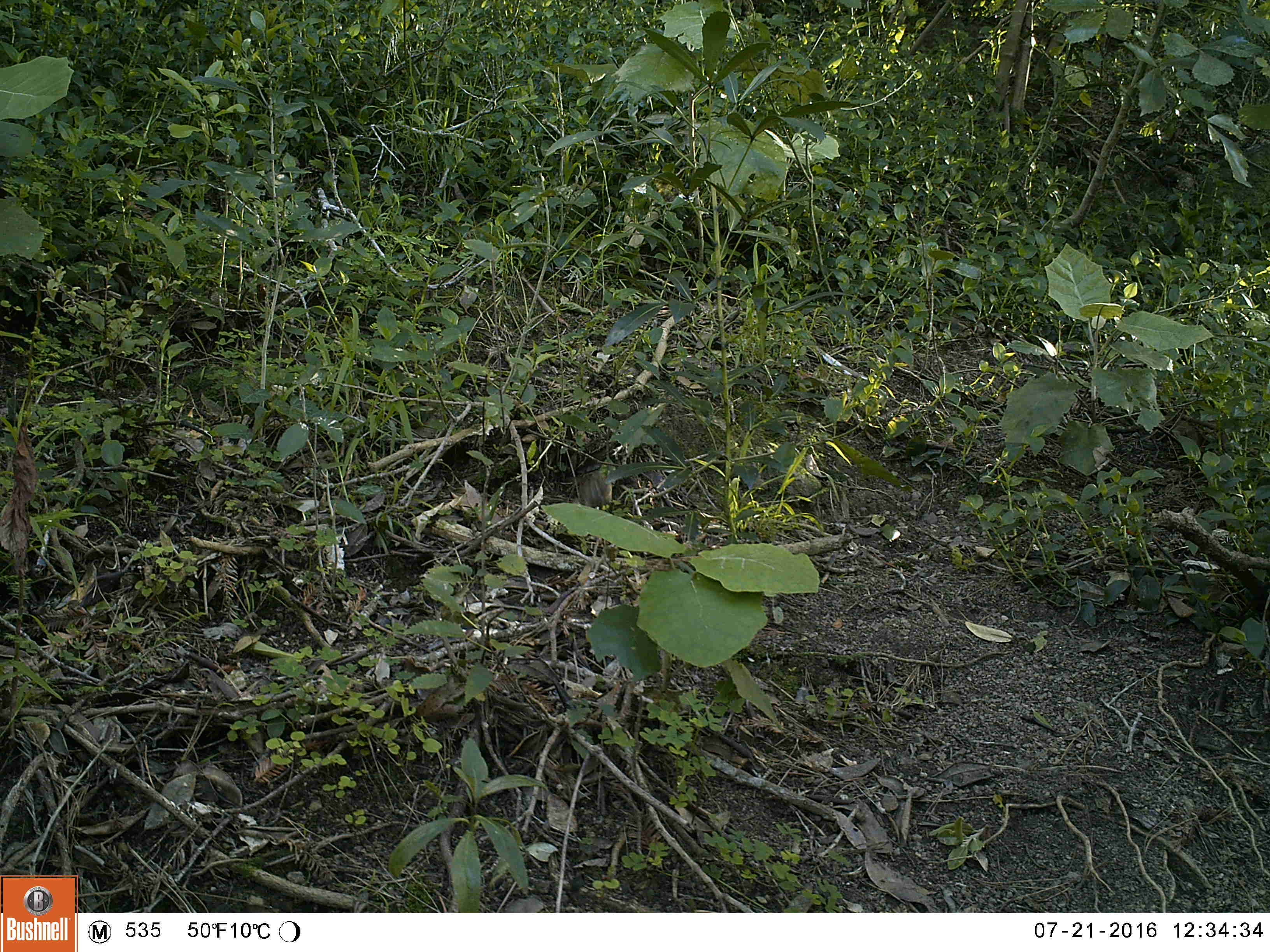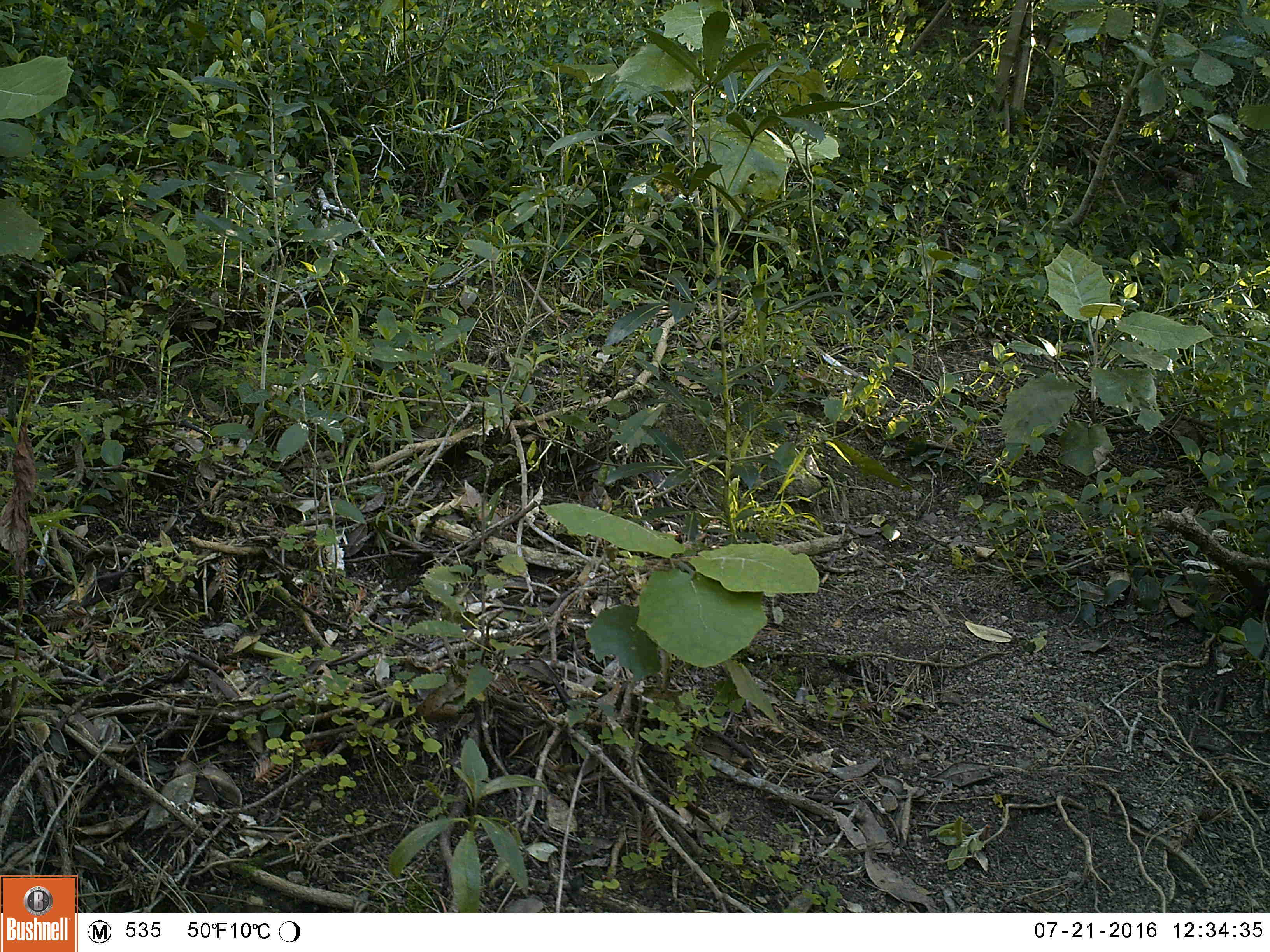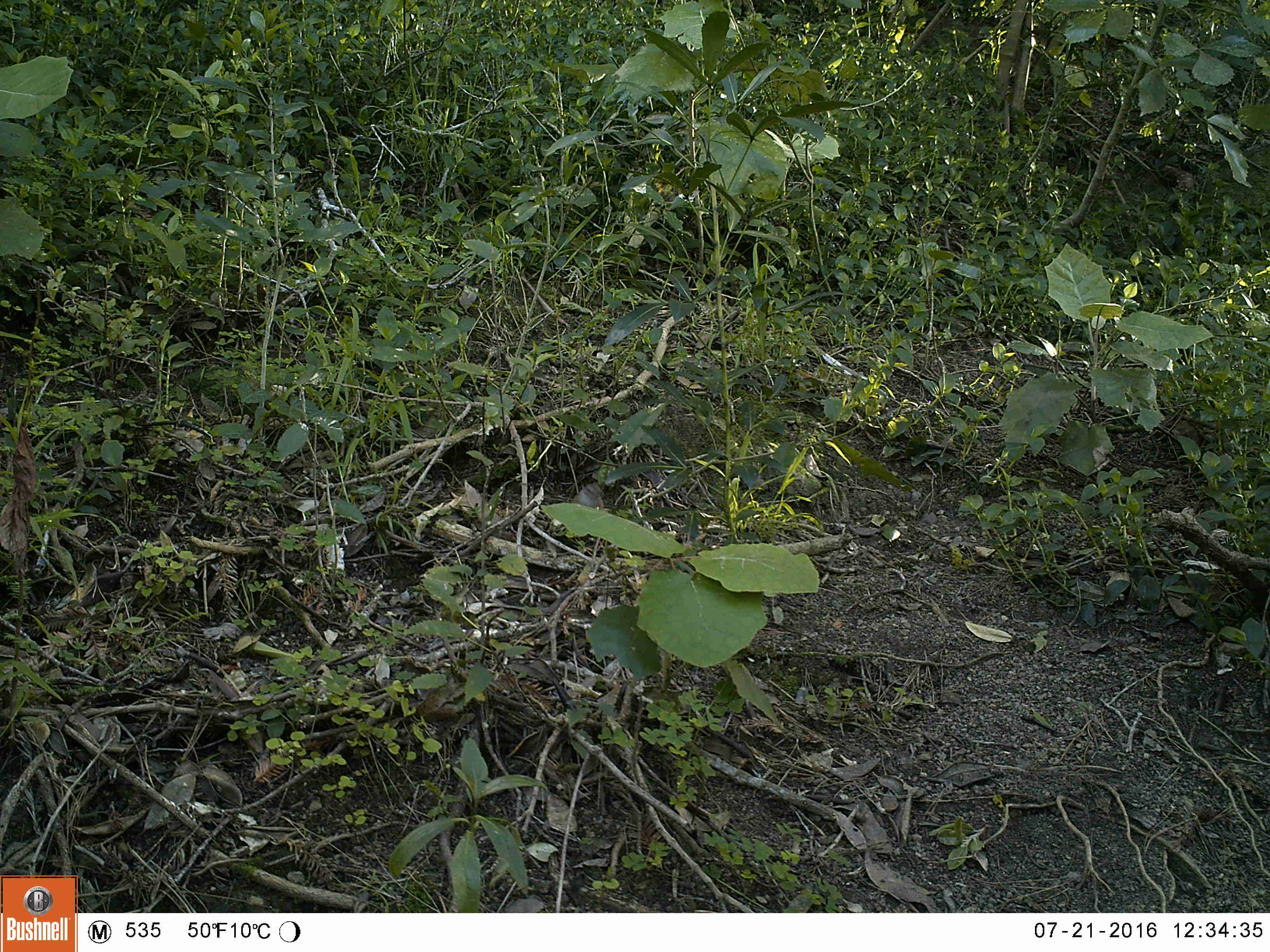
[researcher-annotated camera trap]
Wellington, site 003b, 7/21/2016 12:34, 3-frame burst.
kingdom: Animalia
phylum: Chordata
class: Aves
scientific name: Aves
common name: bird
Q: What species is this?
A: Bird (Aves).